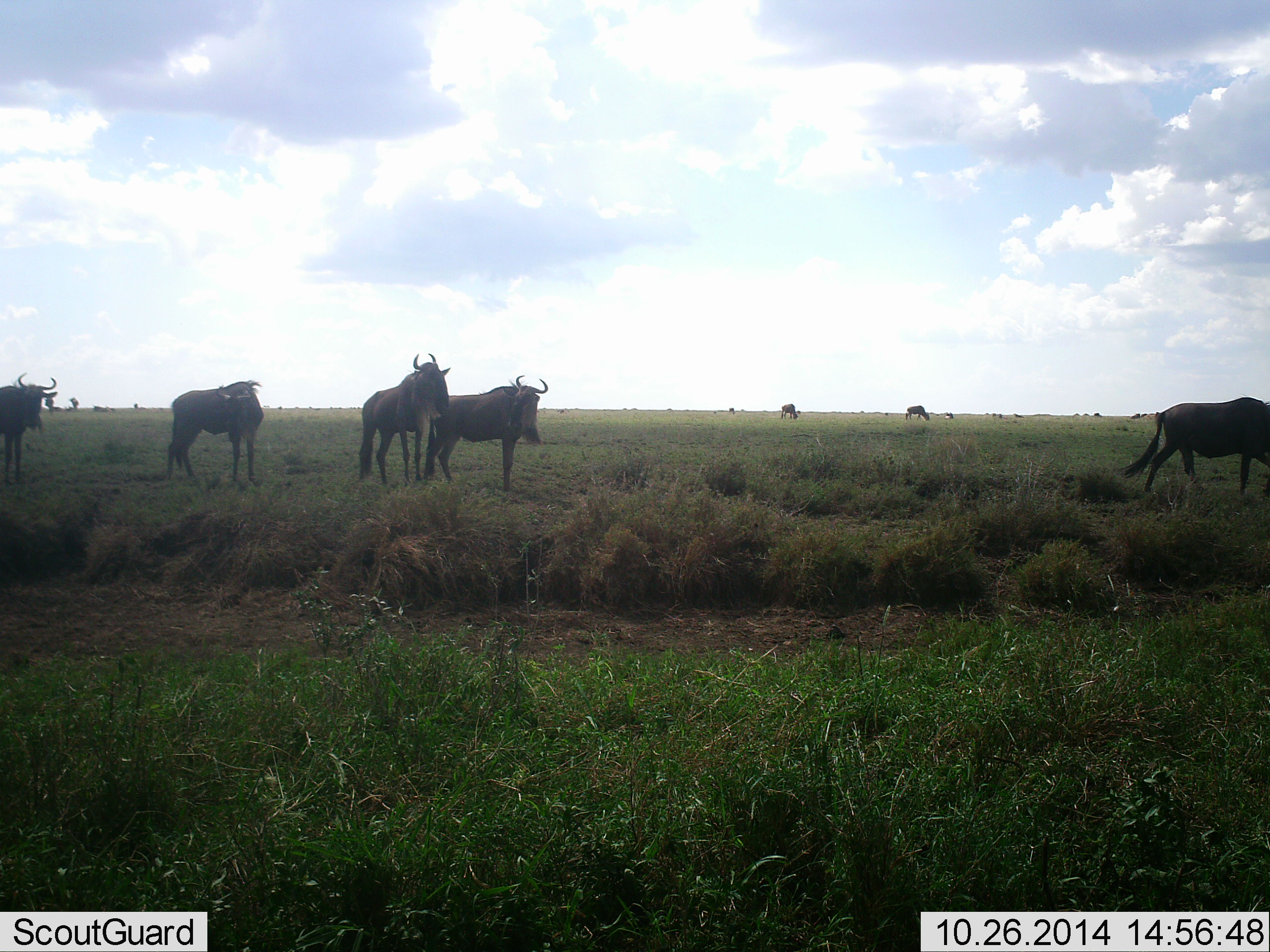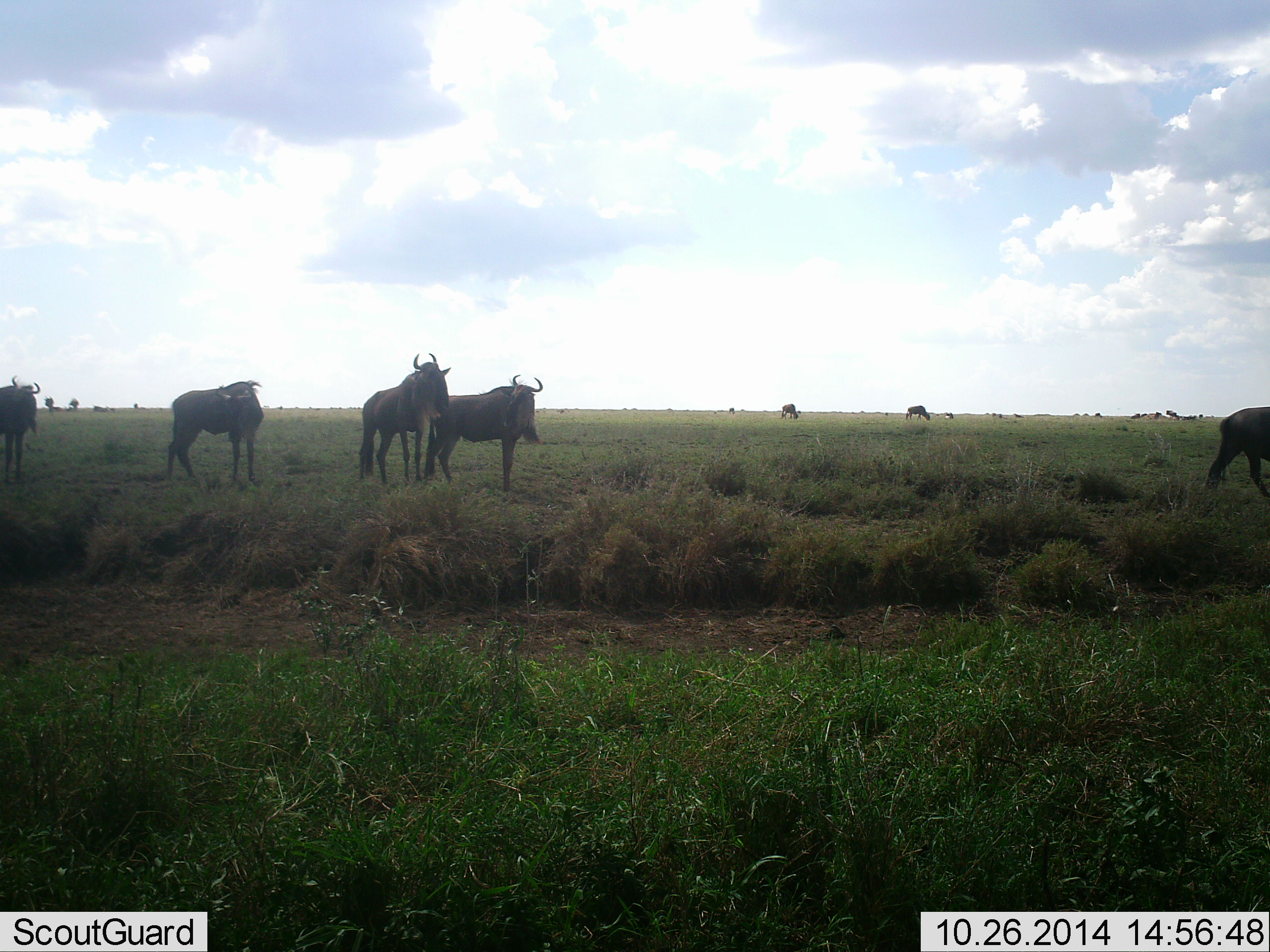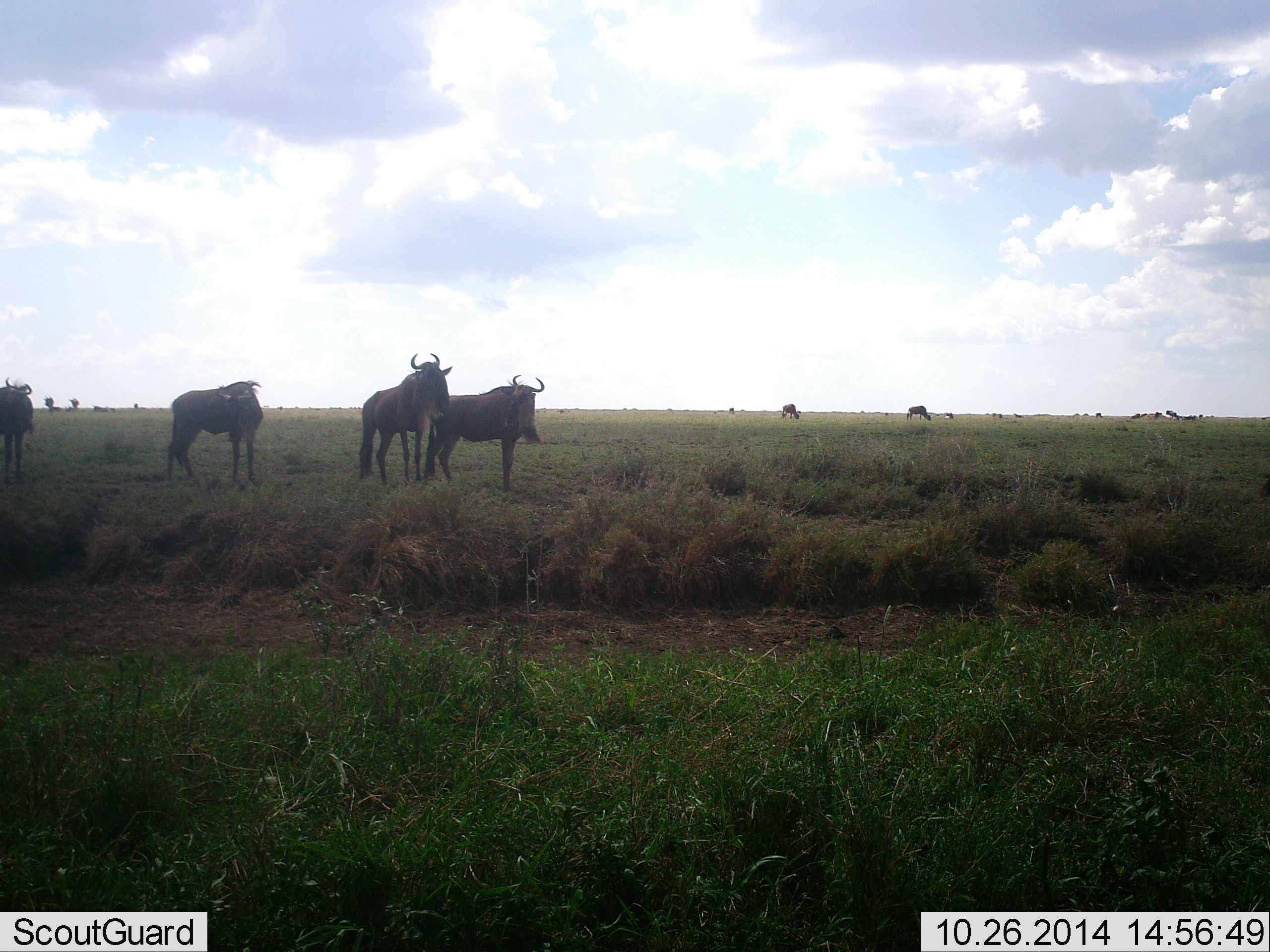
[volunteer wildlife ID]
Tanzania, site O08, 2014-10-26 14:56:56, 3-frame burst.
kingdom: Animalia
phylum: Chordata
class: Mammalia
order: Artiodactyla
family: Bovidae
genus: Connochaetes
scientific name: Connochaetes taurinus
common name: blue wildebeest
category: wildebeest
Wildebeest (blue wildebeest) (Connochaetes taurinus), count 7. Behavior (volunteer vote fractions): standing 90%, resting 0%, moving 50%, interacting 0%. Young present (vote fraction): 10%. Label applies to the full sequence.